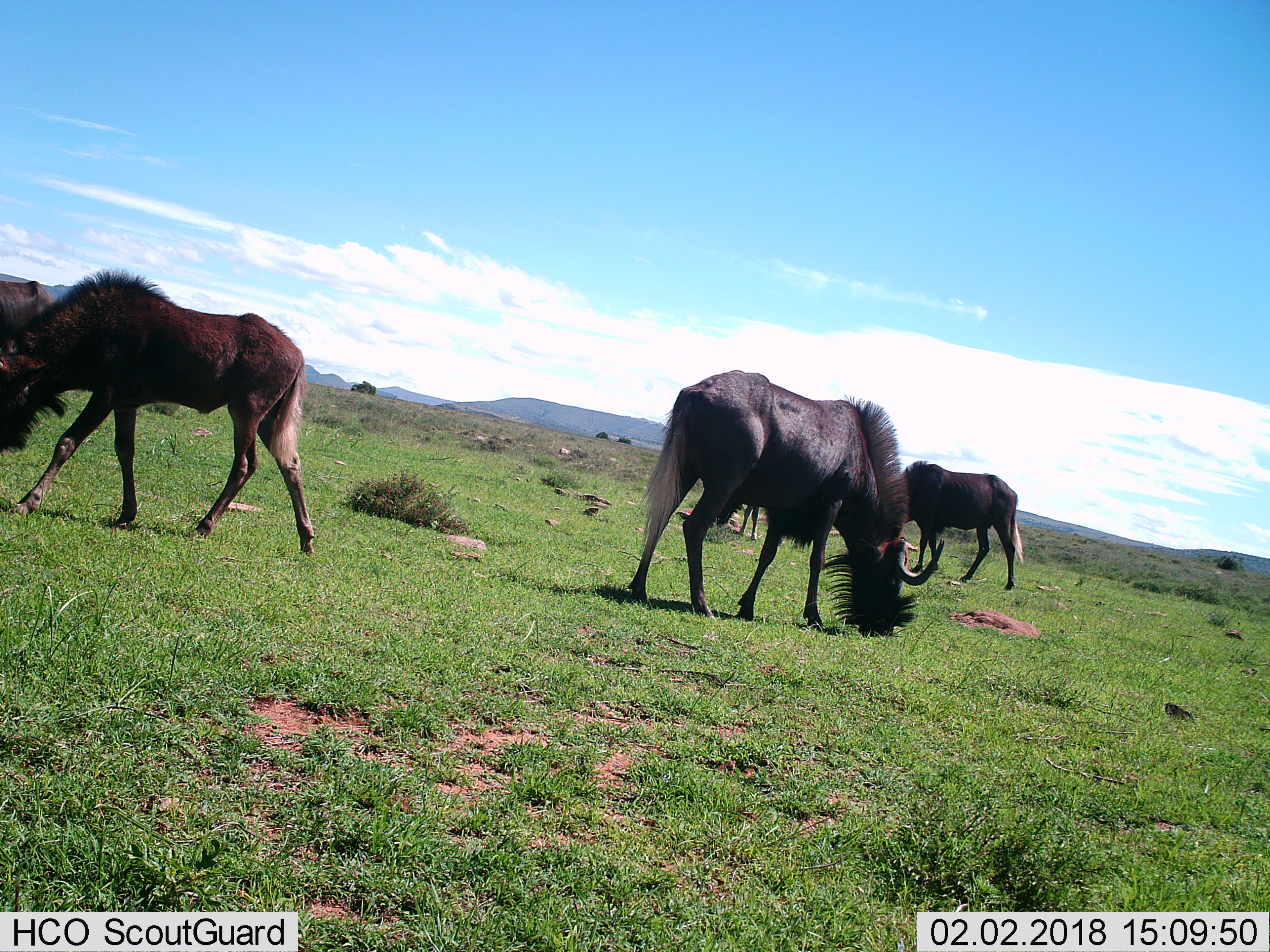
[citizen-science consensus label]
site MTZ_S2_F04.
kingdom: Animalia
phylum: Chordata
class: Mammalia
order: Artiodactyla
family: Bovidae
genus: Connochaetes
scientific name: Connochaetes gnou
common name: black wildebeest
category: wildebeestblack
Wildebeestblack (black wildebeest) (Connochaetes gnou), count 4. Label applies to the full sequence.